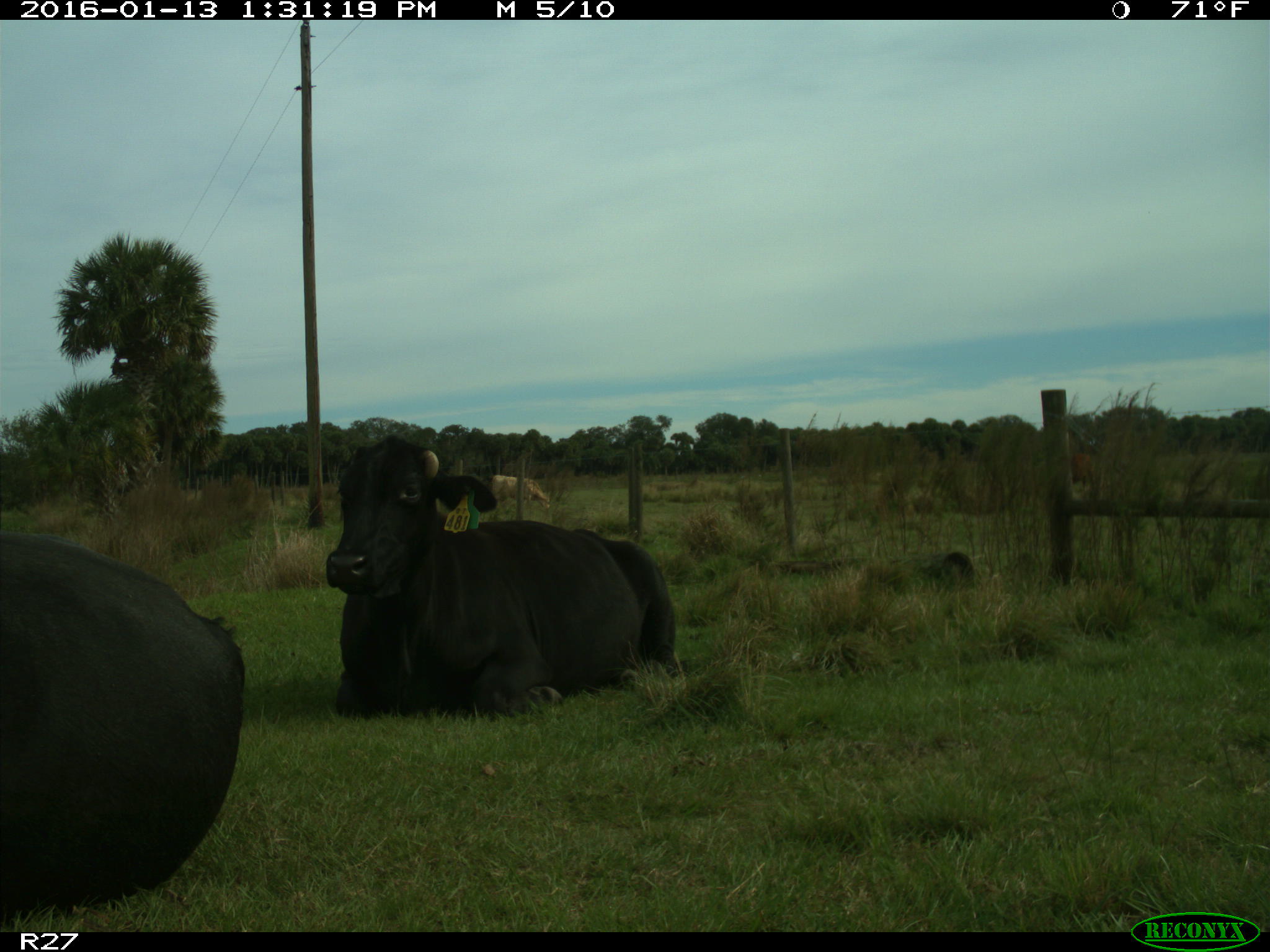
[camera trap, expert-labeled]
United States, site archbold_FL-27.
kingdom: Animalia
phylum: Chordata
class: Mammalia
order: Artiodactyla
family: Bovidae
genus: Bos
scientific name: Bos taurus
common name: domestic cow